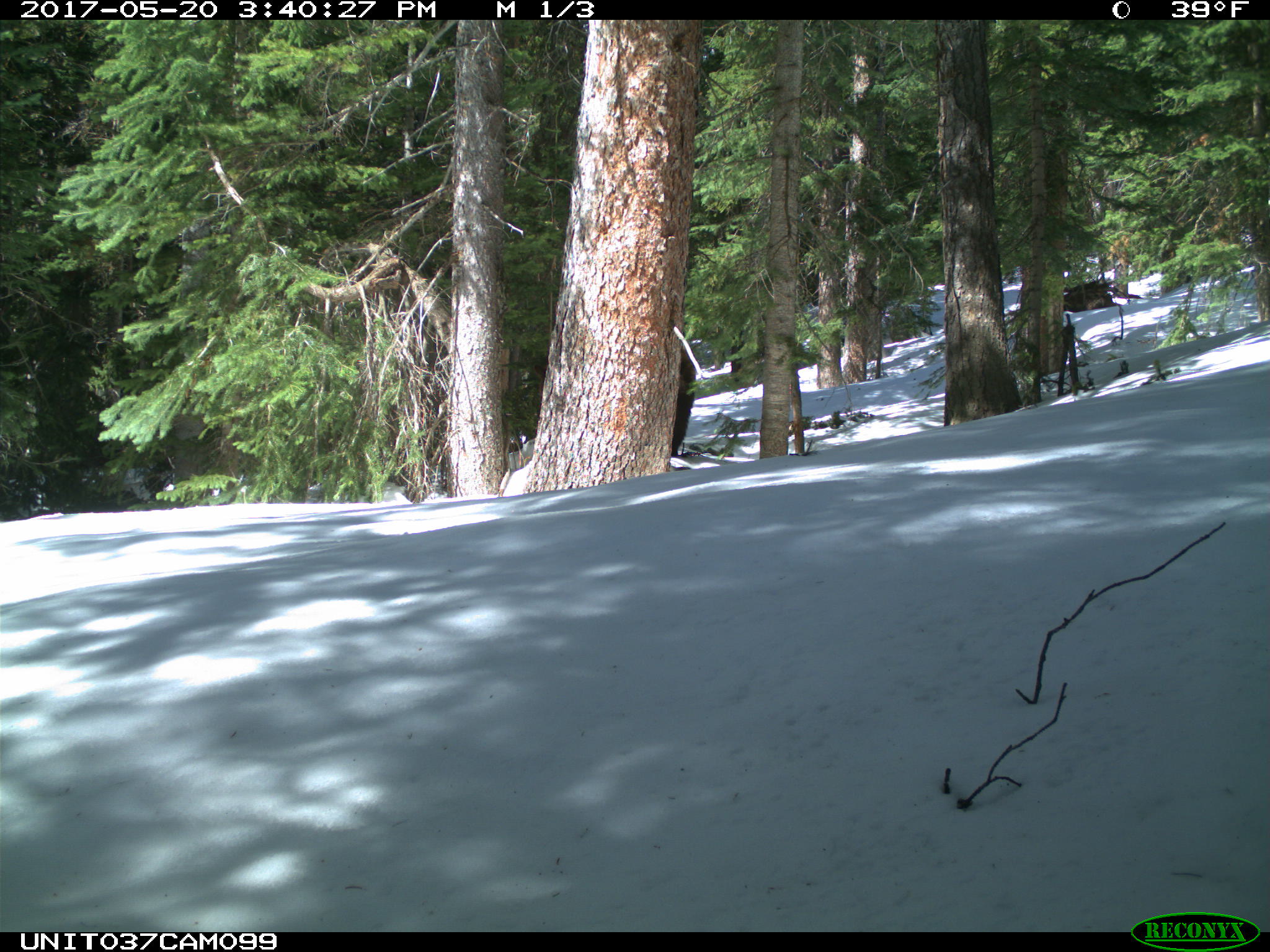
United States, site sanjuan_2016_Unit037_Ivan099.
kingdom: Animalia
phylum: Chordata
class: Mammalia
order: Carnivora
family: Ursidae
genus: Ursus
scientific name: Ursus americanus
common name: american black bear